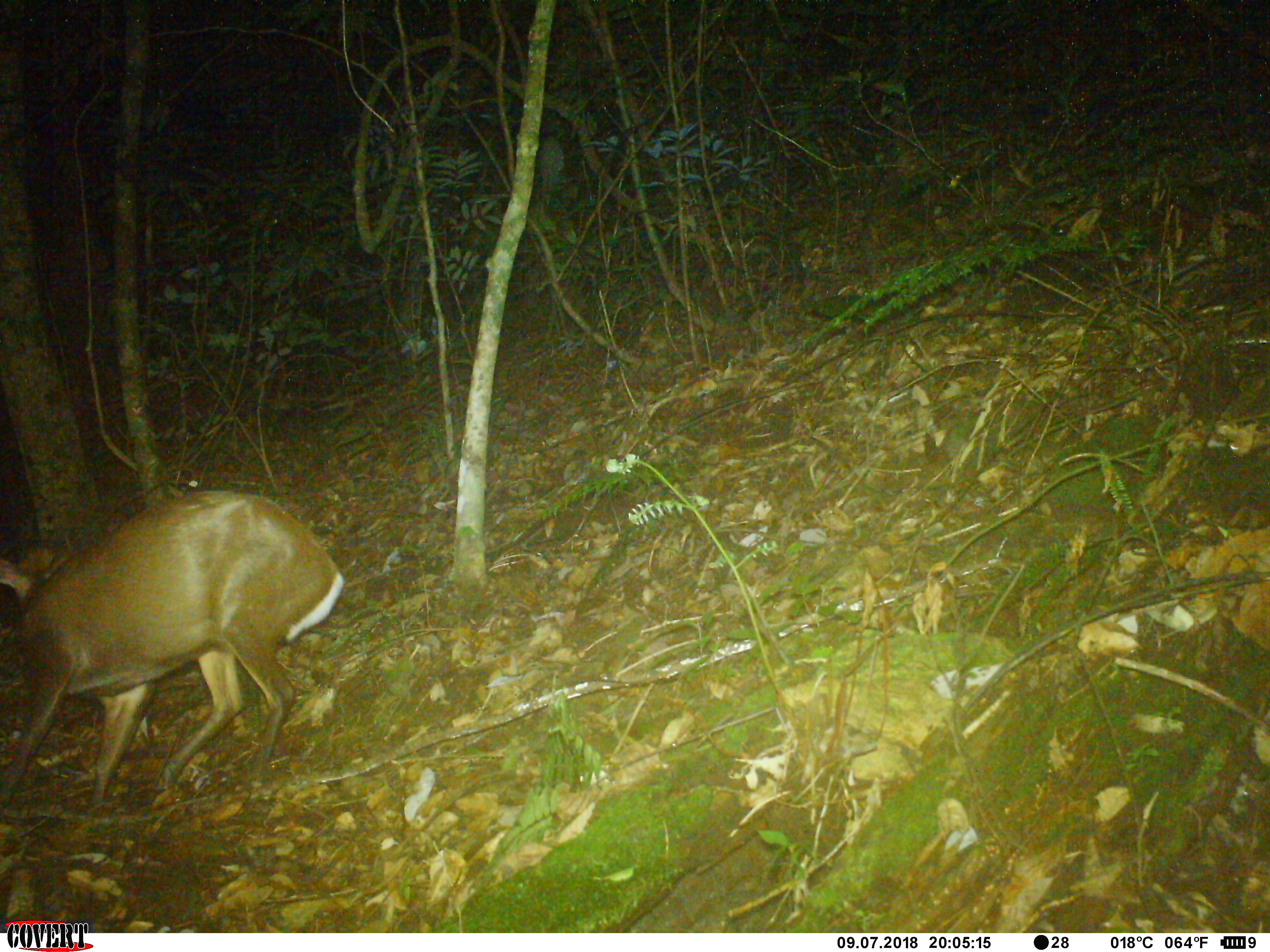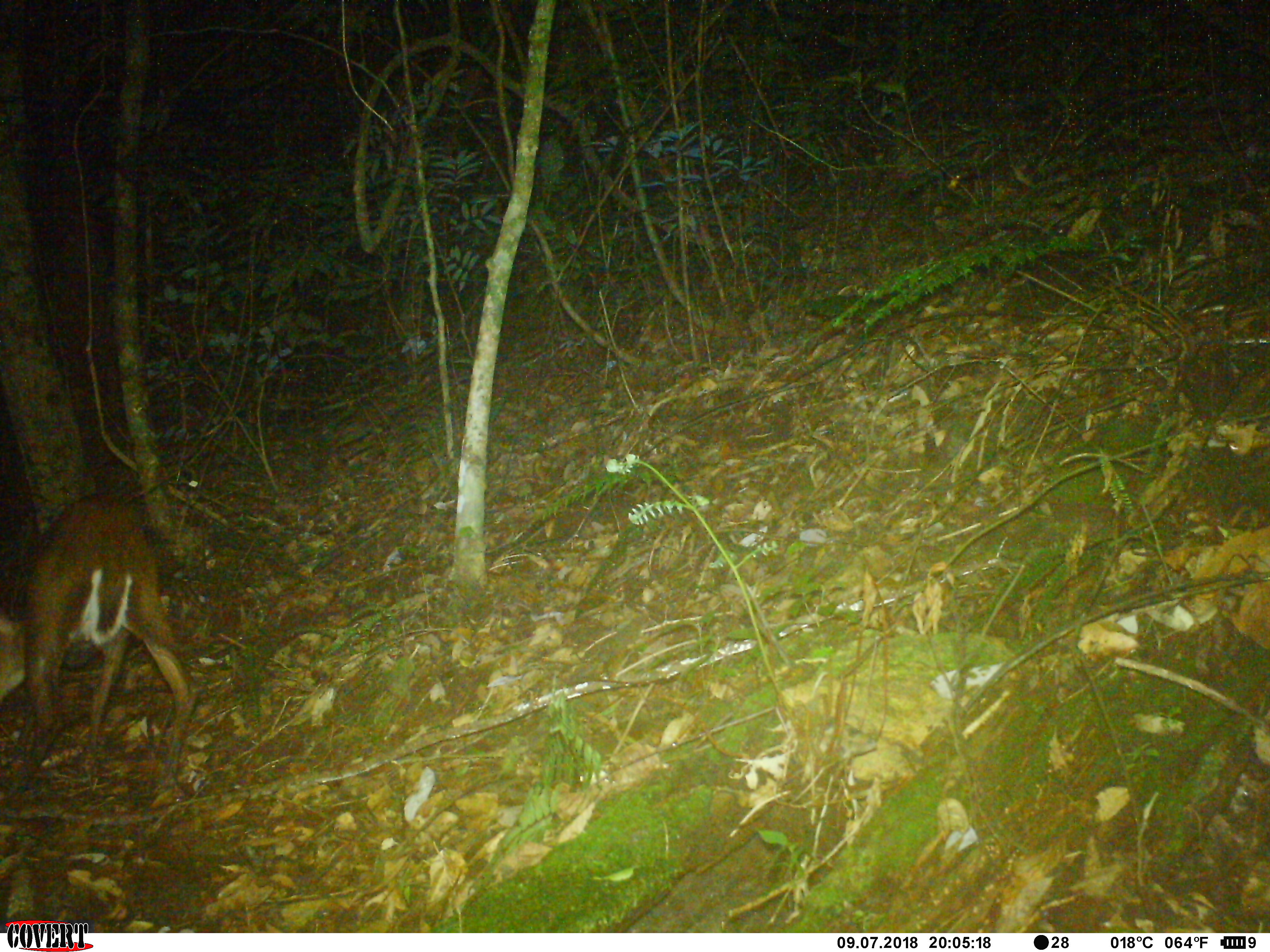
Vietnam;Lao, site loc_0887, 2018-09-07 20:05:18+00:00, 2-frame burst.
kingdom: Animalia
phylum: Chordata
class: Mammalia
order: Artiodactyla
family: Cervidae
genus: Muntiacus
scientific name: Muntiacus rooseveltorum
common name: roosevelt's muntjac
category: roosevelts muntjac group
Roosevelts muntjac group (roosevelt's muntjac) (Muntiacus rooseveltorum). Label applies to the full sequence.